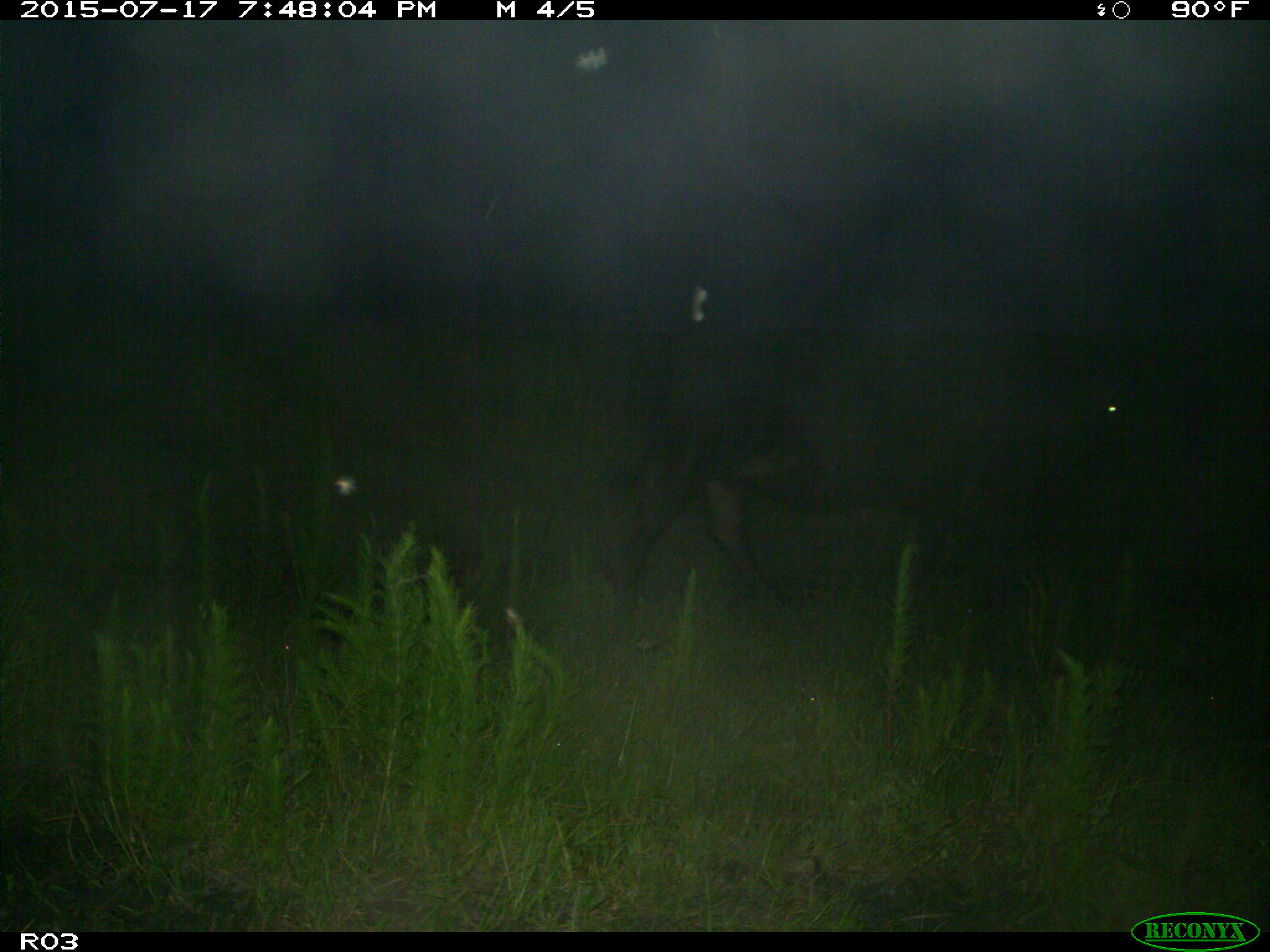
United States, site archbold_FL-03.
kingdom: Animalia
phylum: Chordata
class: Mammalia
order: Artiodactyla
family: Bovidae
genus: Bos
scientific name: Bos taurus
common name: domestic cow